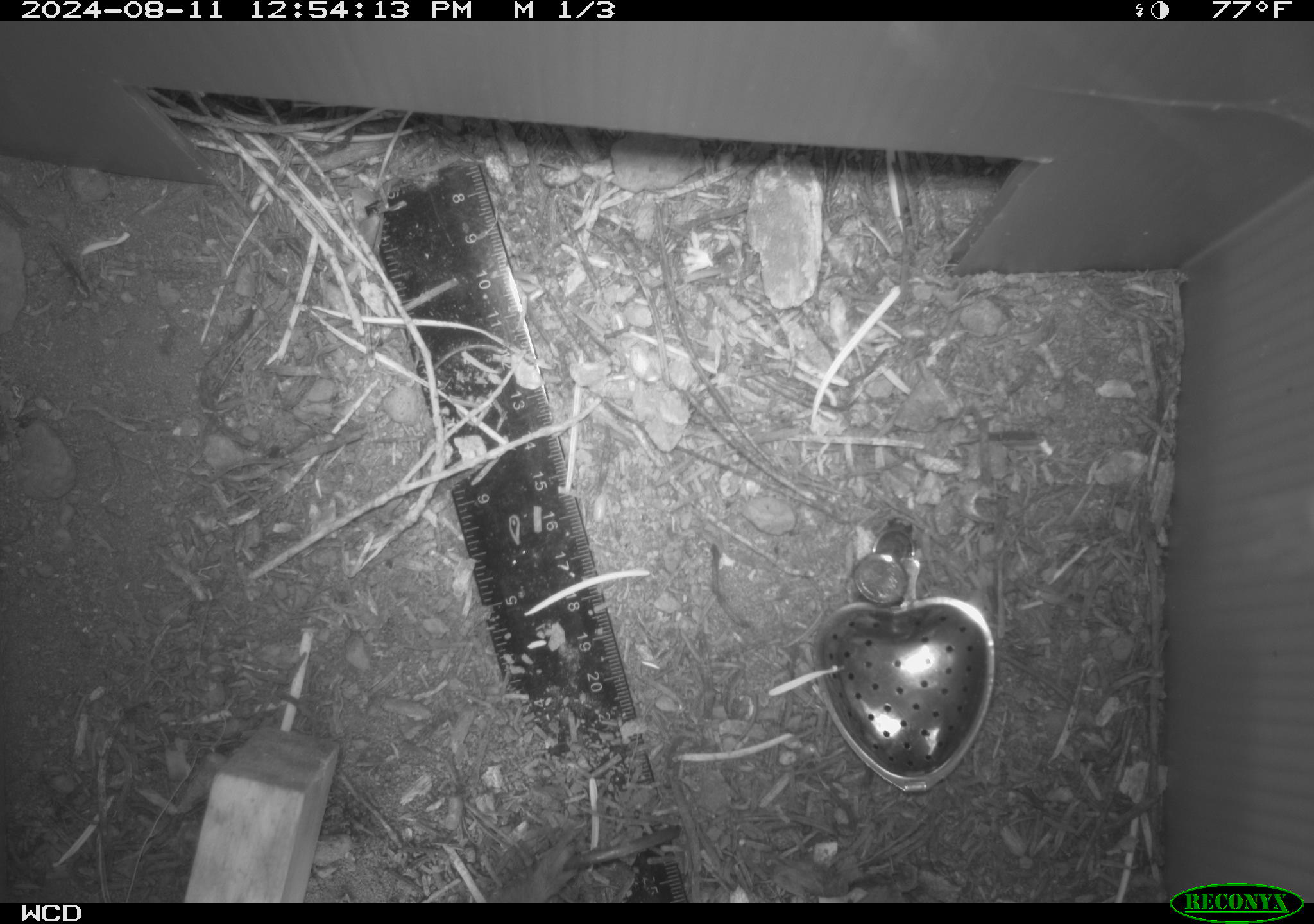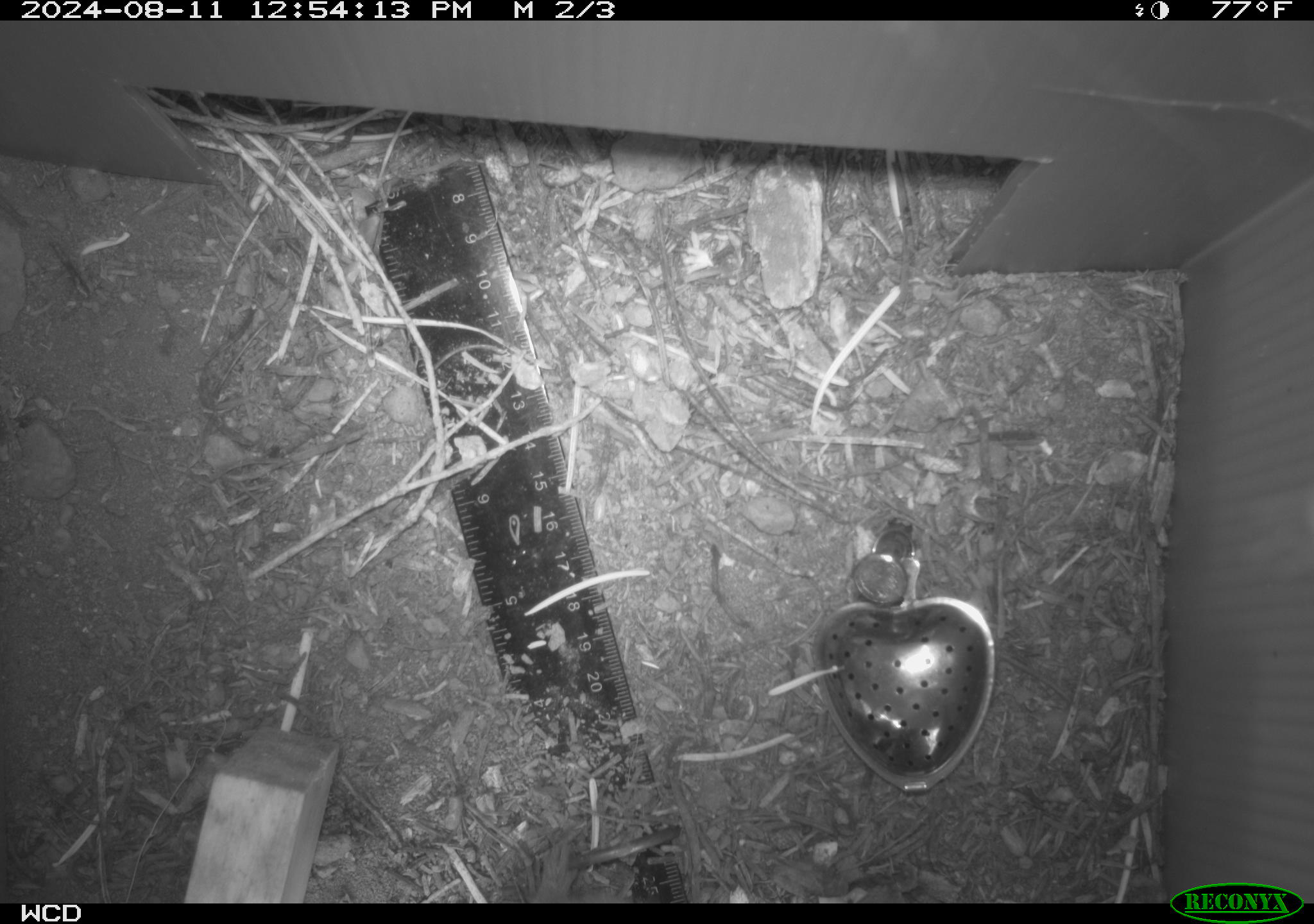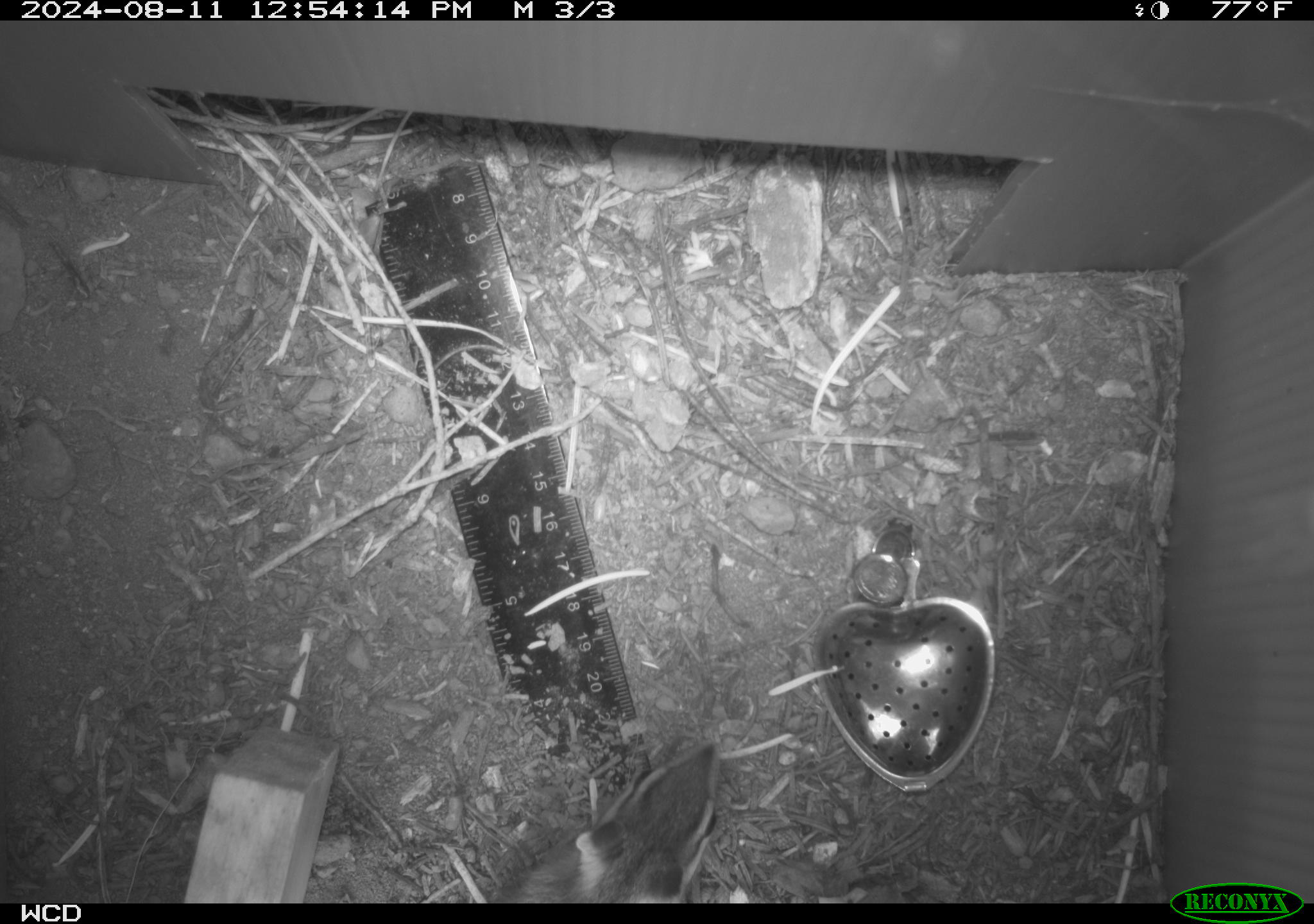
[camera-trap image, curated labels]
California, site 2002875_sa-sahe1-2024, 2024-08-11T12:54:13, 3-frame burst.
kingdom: Animalia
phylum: Chordata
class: Mammalia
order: Rodentia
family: Sciuridae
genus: Neotamias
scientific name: Neotamias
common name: western chipmunks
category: neotamias species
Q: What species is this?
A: Neotamias species (western chipmunks) (Neotamias).